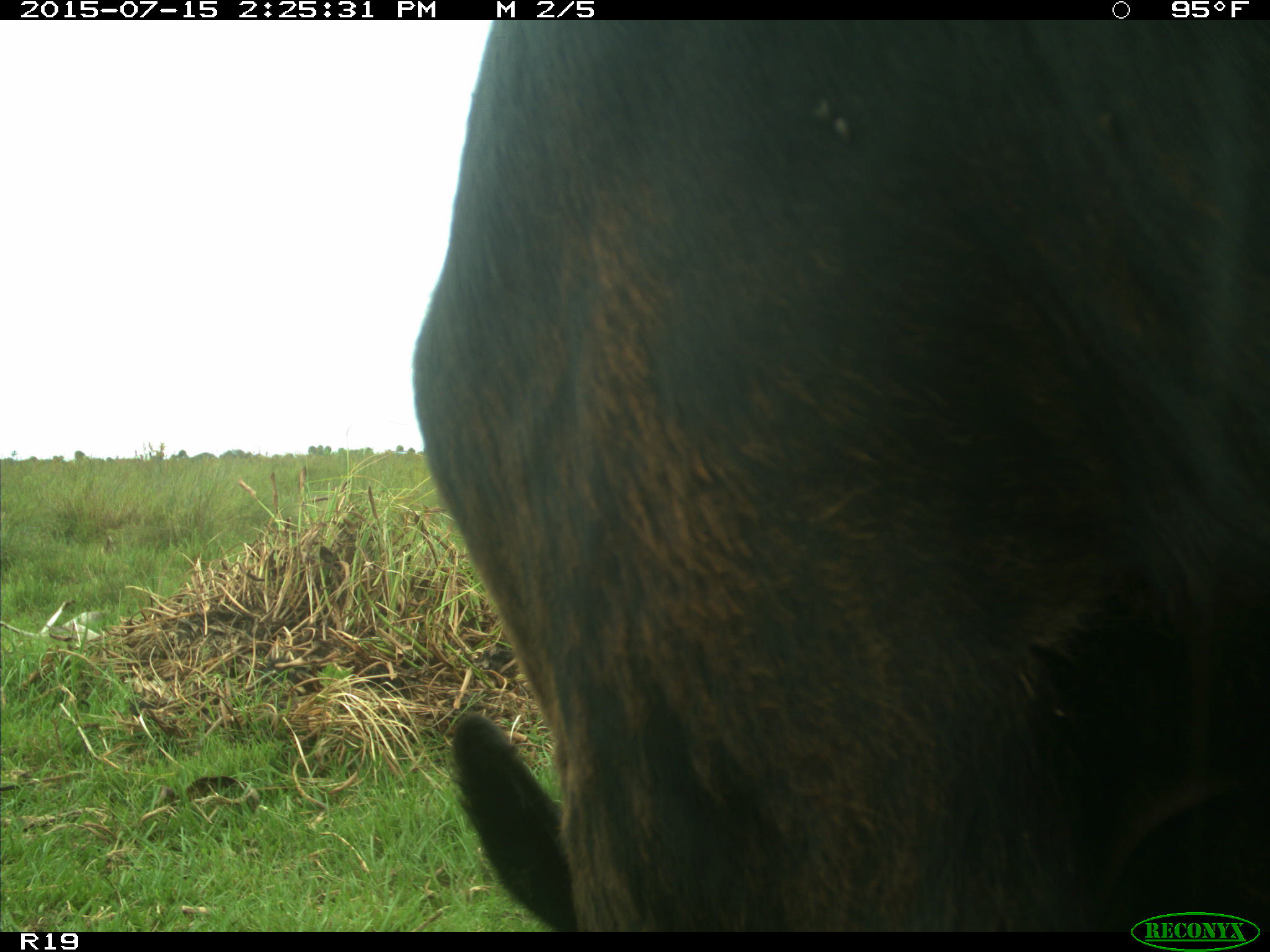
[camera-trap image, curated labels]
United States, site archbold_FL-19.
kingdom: Animalia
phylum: Chordata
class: Mammalia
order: Artiodactyla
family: Bovidae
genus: Bos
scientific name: Bos taurus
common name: domestic cow